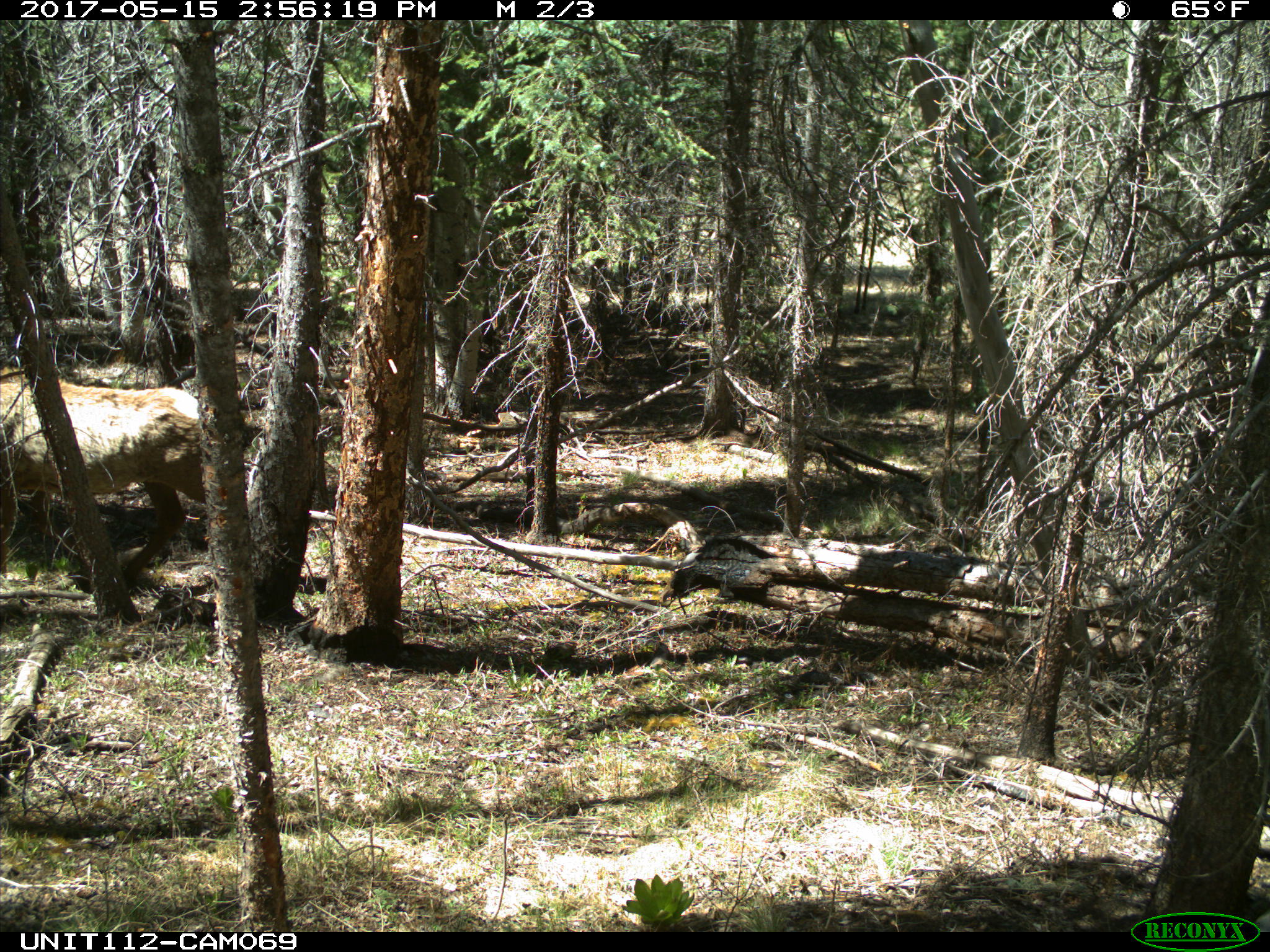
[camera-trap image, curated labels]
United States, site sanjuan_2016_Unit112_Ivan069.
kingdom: Animalia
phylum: Chordata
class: Mammalia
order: Artiodactyla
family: Cervidae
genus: Cervus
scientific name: Cervus elaphus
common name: red deer